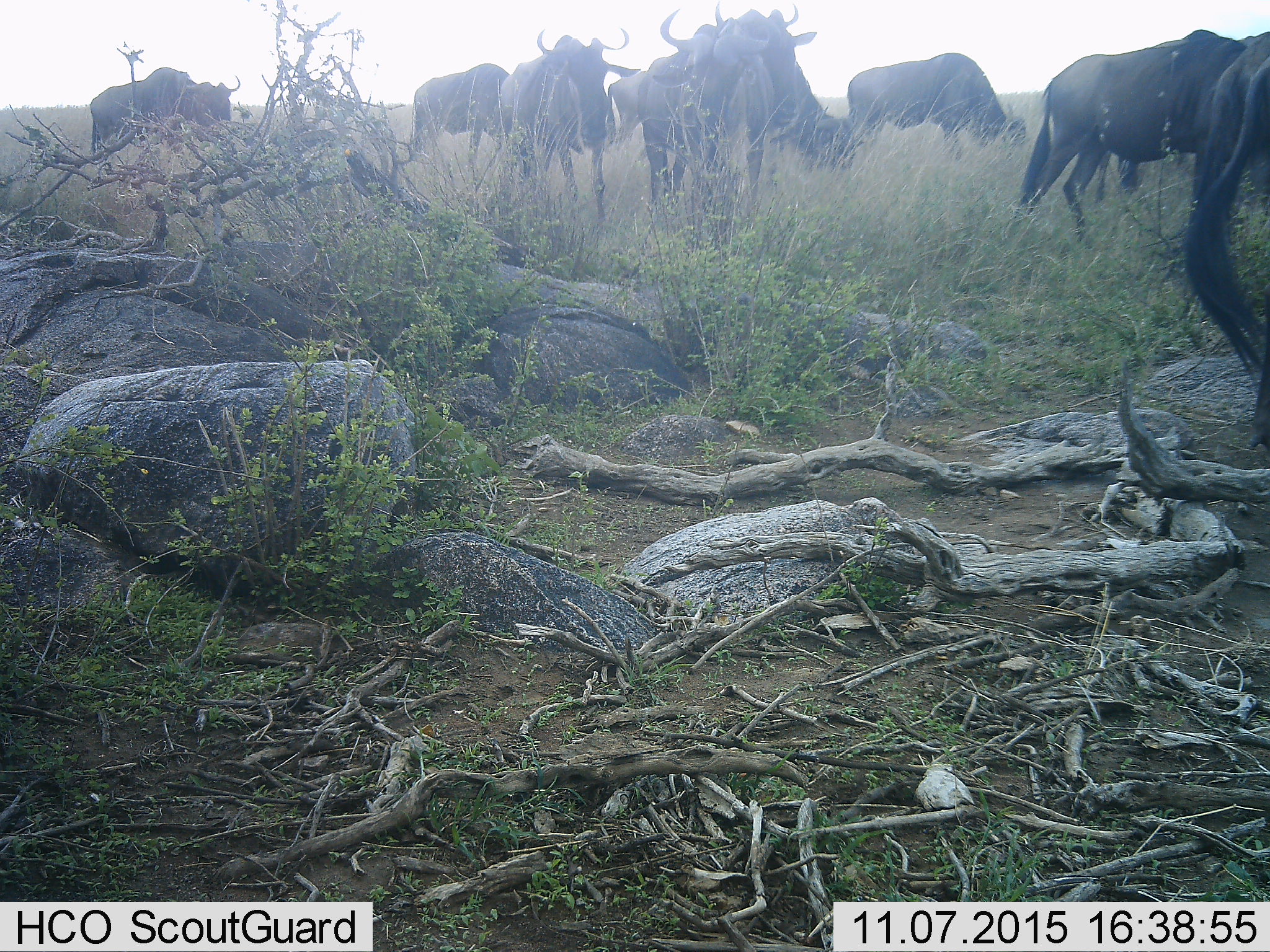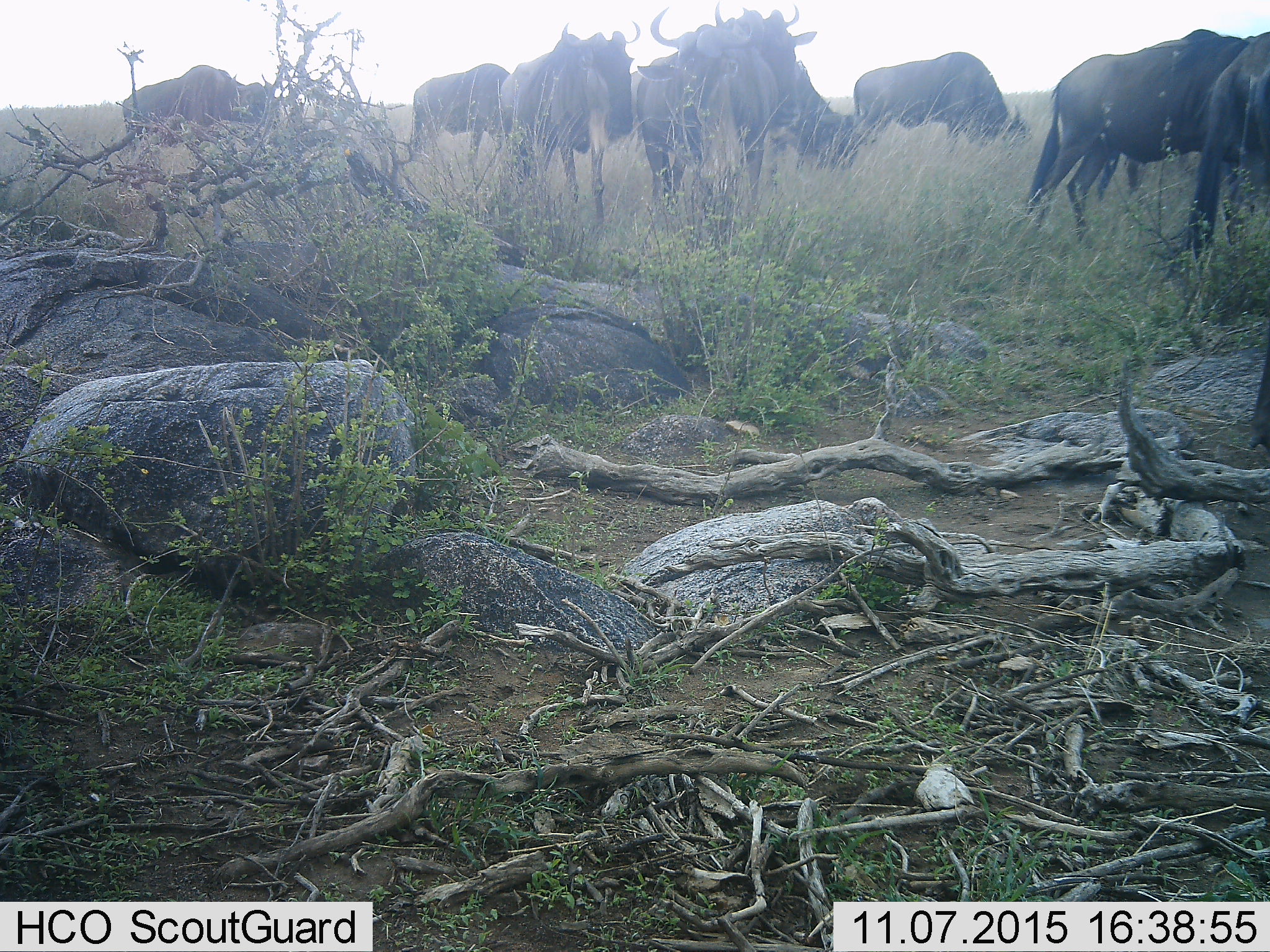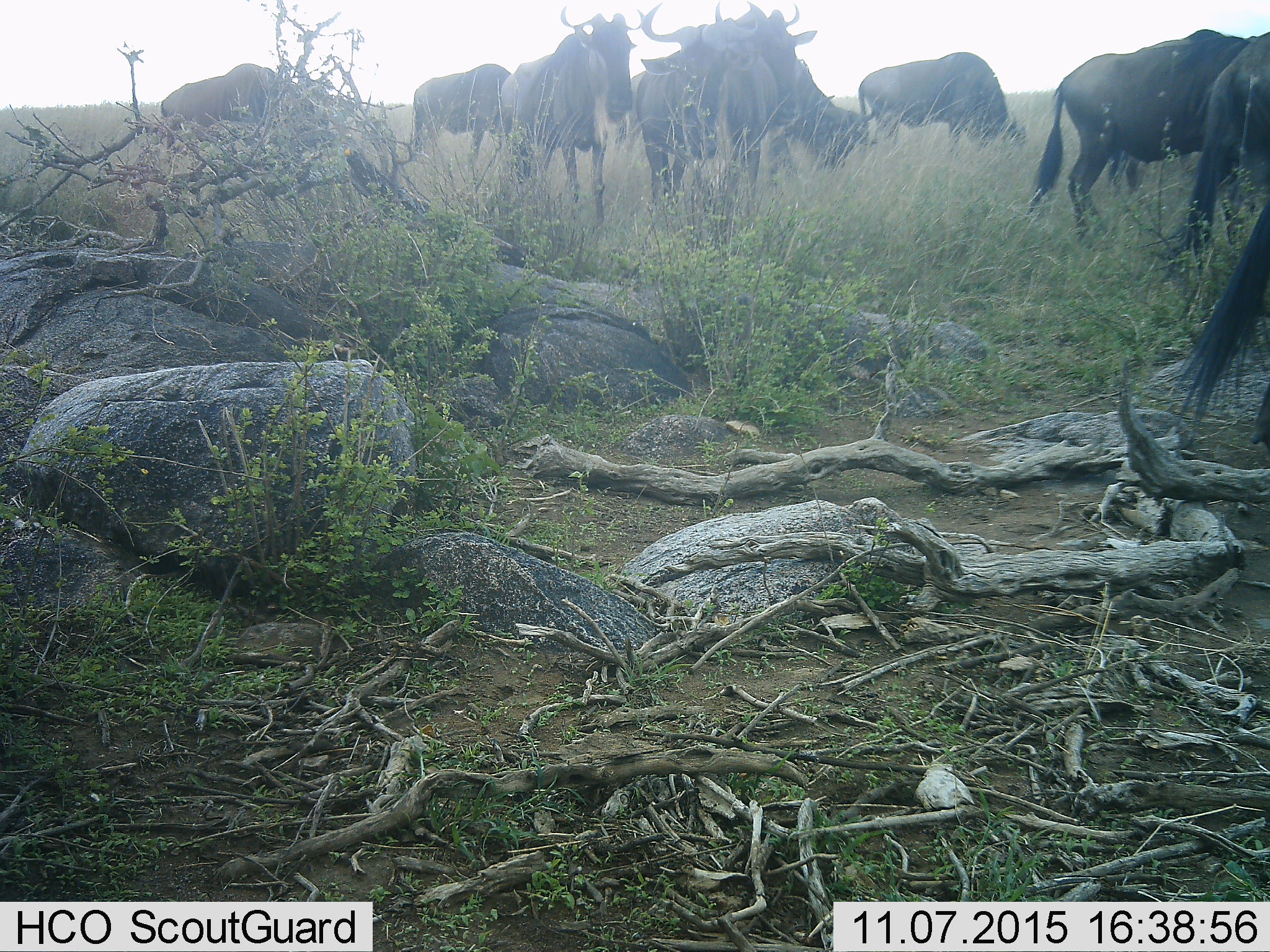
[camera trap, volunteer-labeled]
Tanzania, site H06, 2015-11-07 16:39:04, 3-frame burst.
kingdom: Animalia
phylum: Chordata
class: Mammalia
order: Artiodactyla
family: Bovidae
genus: Connochaetes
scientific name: Connochaetes taurinus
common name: blue wildebeest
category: wildebeest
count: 9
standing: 67%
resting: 11%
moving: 44%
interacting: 11%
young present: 0%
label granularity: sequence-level